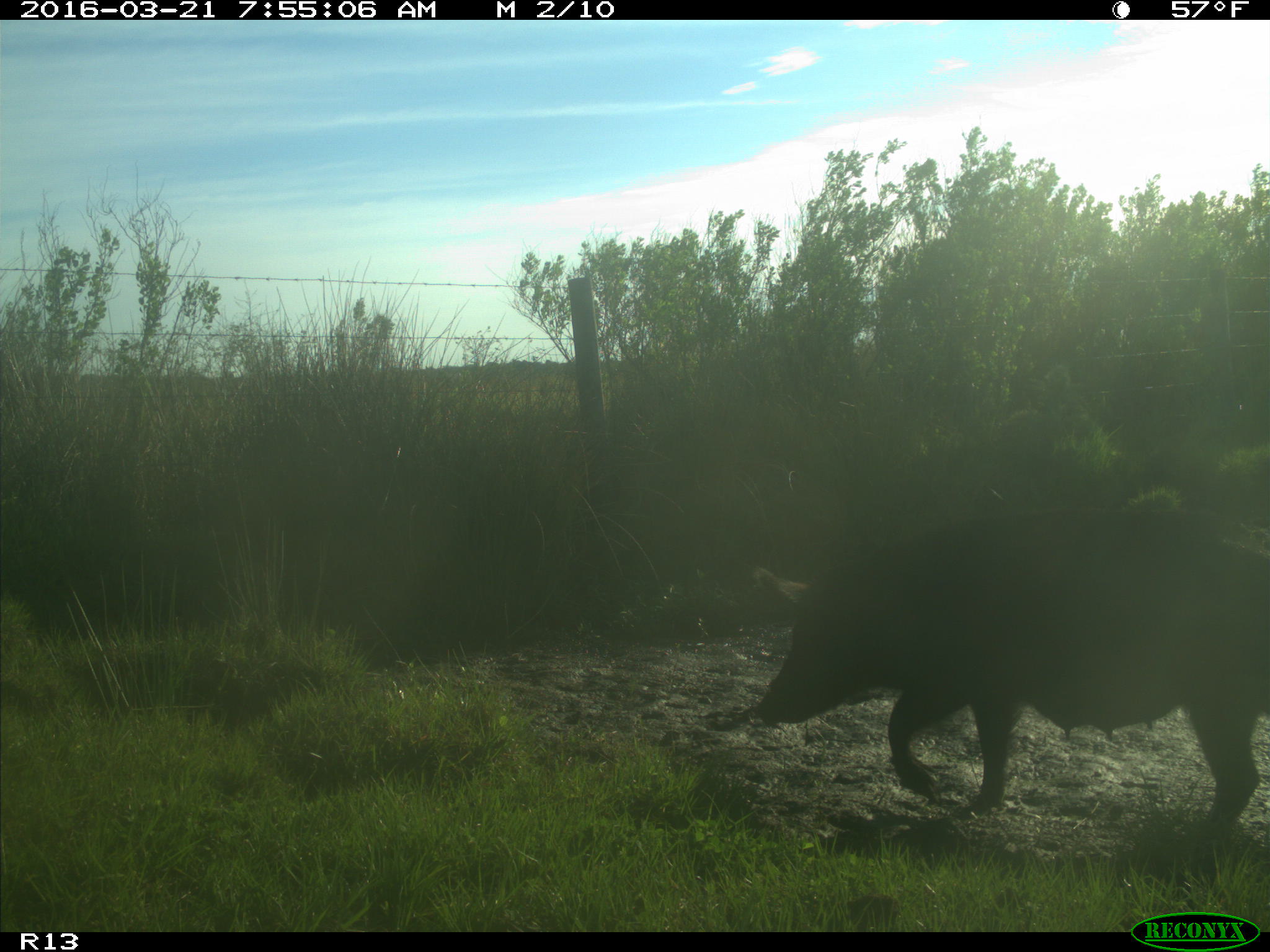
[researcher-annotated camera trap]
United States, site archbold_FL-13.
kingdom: Animalia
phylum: Chordata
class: Mammalia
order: Artiodactyla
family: Suidae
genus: Sus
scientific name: Sus scrofa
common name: wild boar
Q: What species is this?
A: Sus scrofa (wild boar).